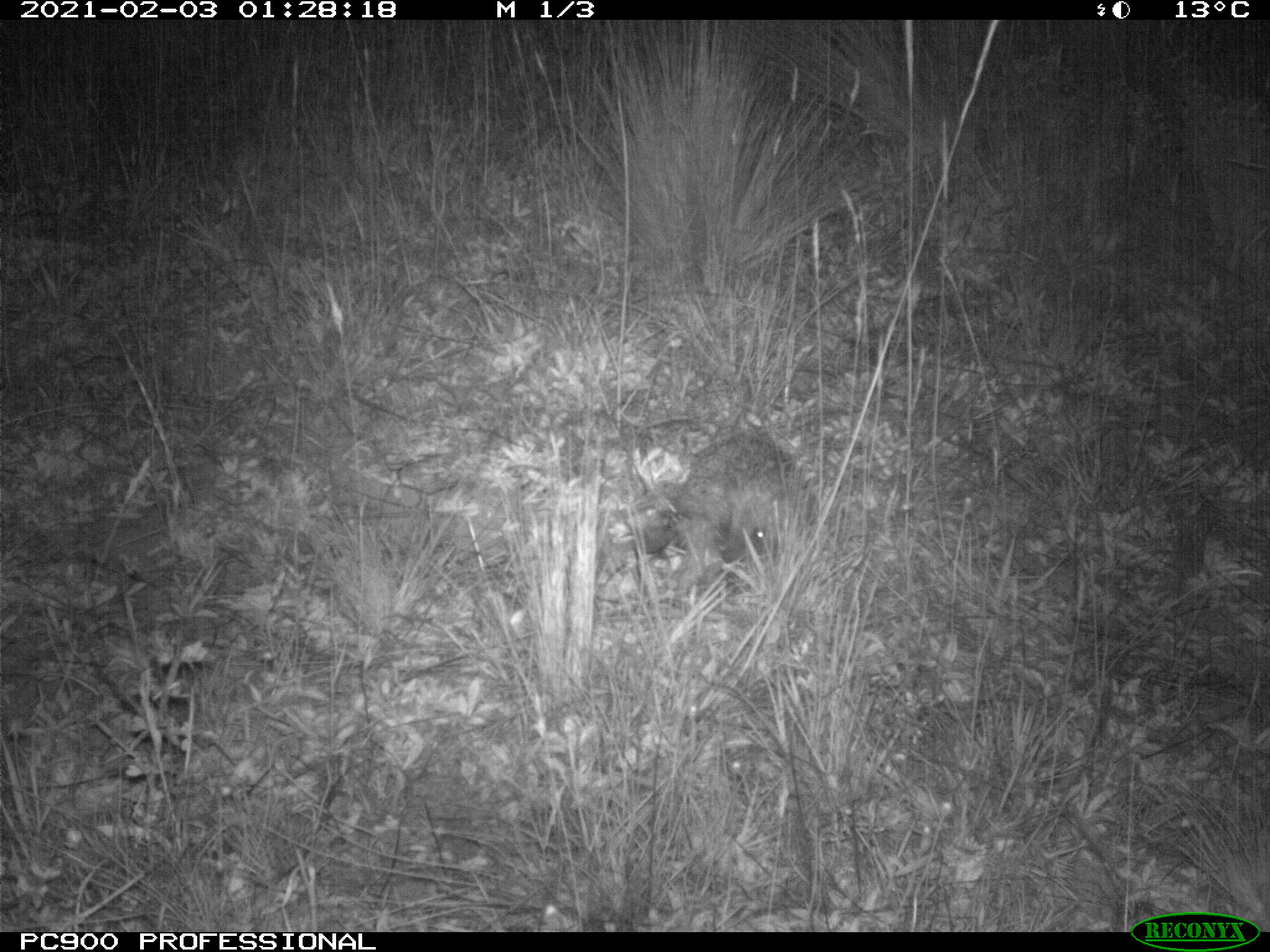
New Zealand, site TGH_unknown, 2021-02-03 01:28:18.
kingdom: Animalia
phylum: Chordata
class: Mammalia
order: Eulipotyphla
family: Erinaceidae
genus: Erinaceus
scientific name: Erinaceus europaeus europaeus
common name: european hedgehog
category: hedgehog